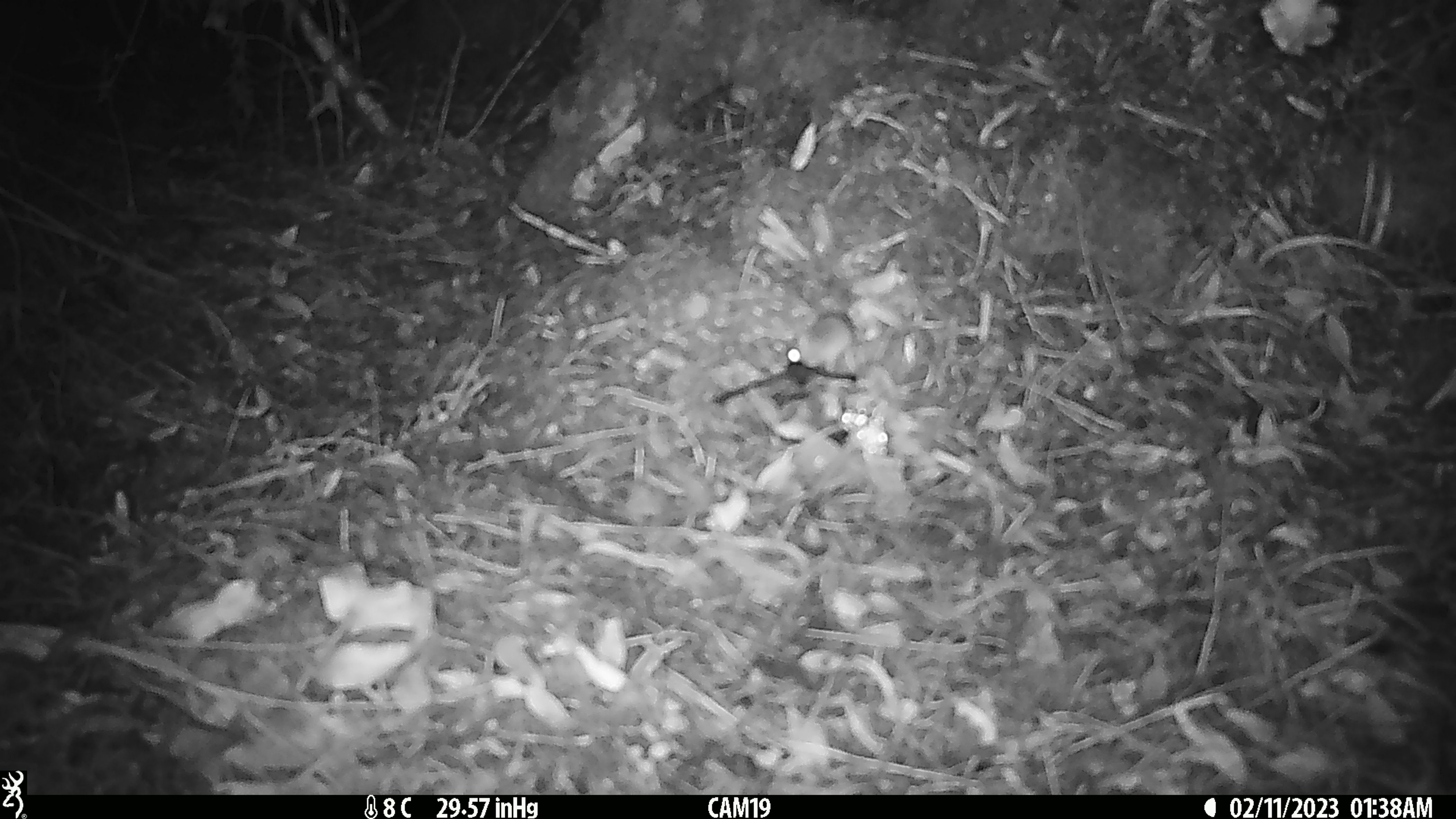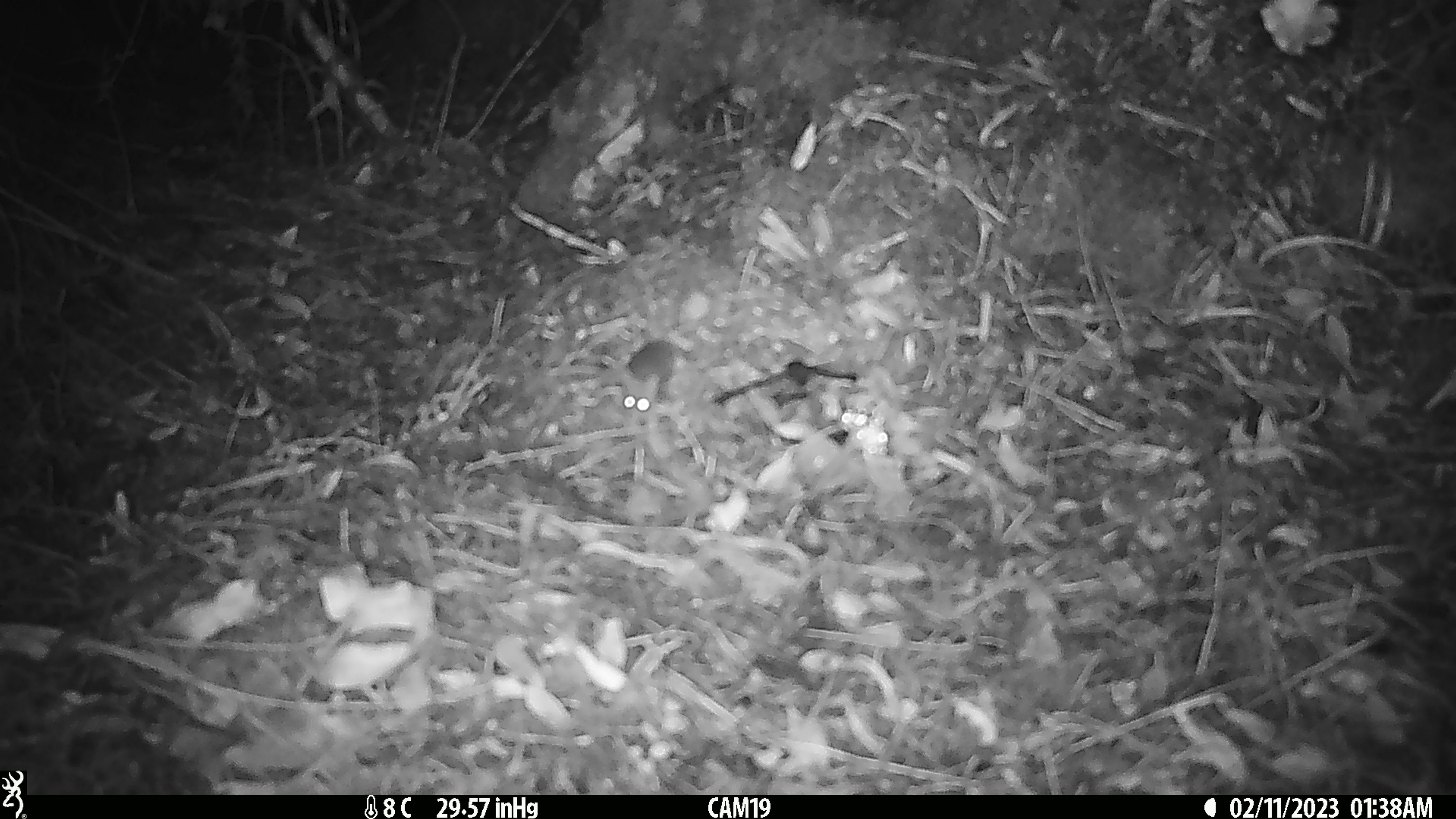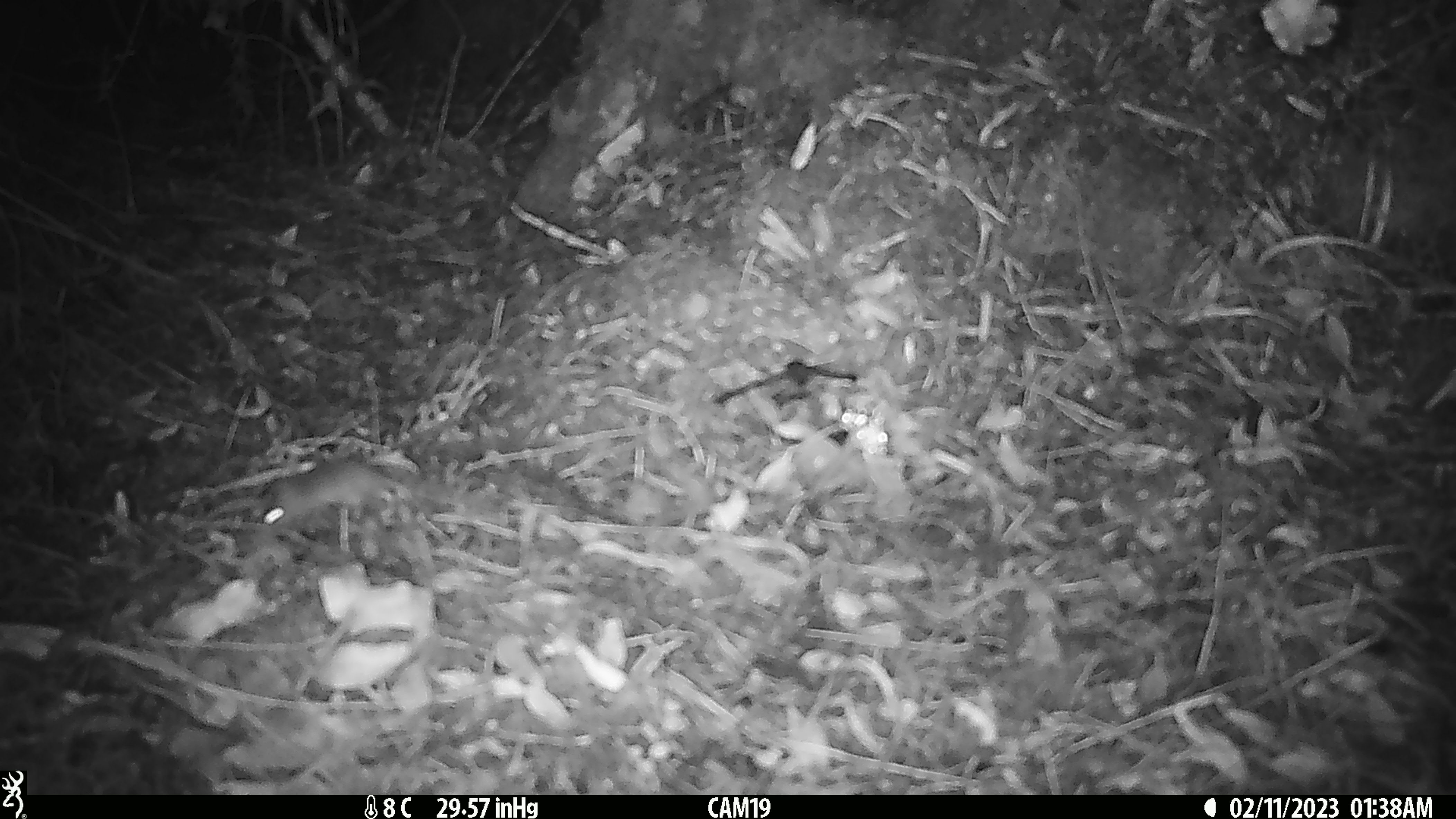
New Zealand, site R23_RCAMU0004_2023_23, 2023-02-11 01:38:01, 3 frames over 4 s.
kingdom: Animalia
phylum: Chordata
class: Mammalia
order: Rodentia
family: Muridae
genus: Mus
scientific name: Mus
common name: mouse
Mouse (Mus).